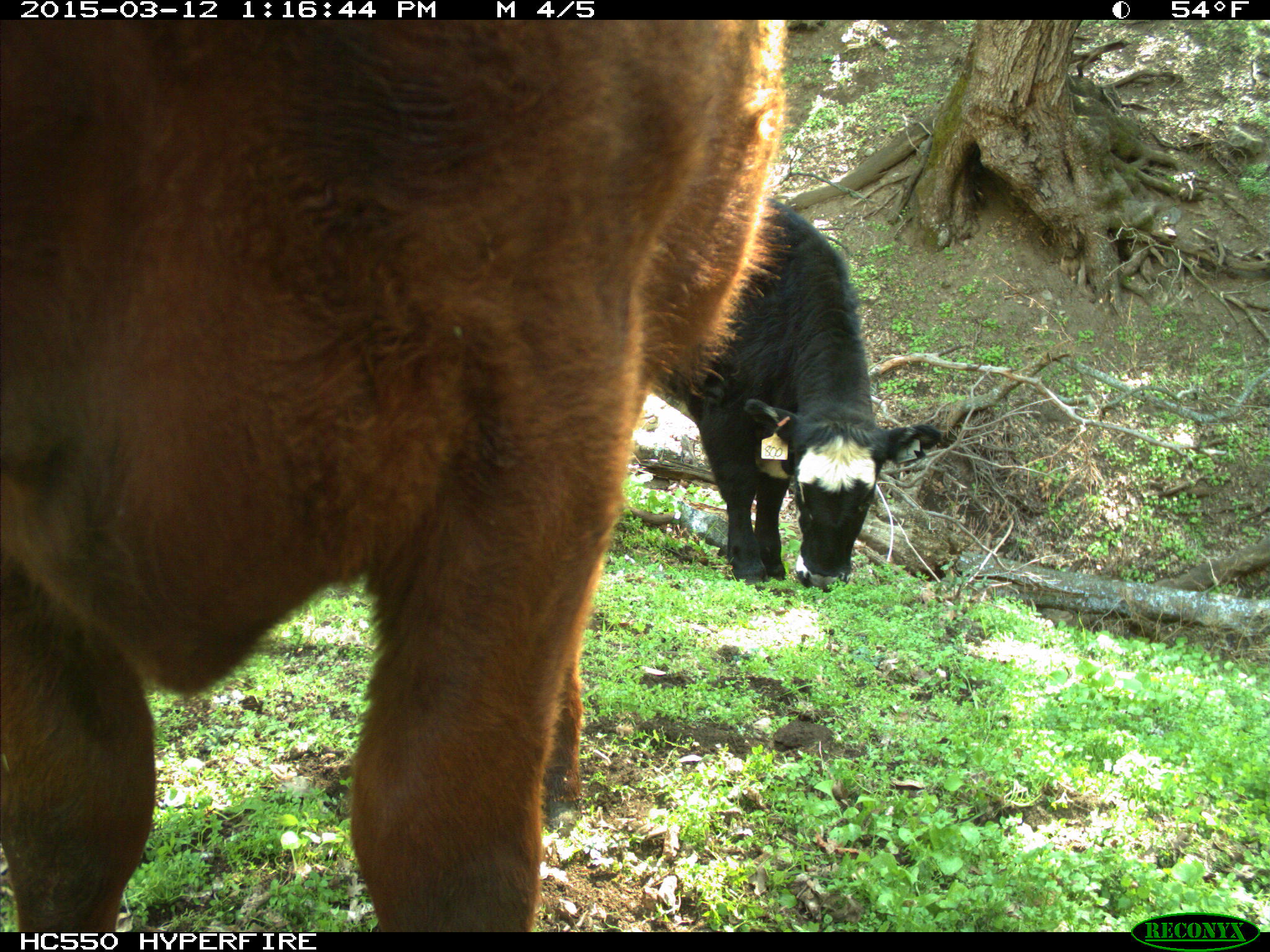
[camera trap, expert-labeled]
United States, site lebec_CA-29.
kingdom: Animalia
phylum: Chordata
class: Mammalia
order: Artiodactyla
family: Bovidae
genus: Bos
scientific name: Bos taurus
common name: domestic cow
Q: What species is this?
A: Bos taurus (domestic cow).